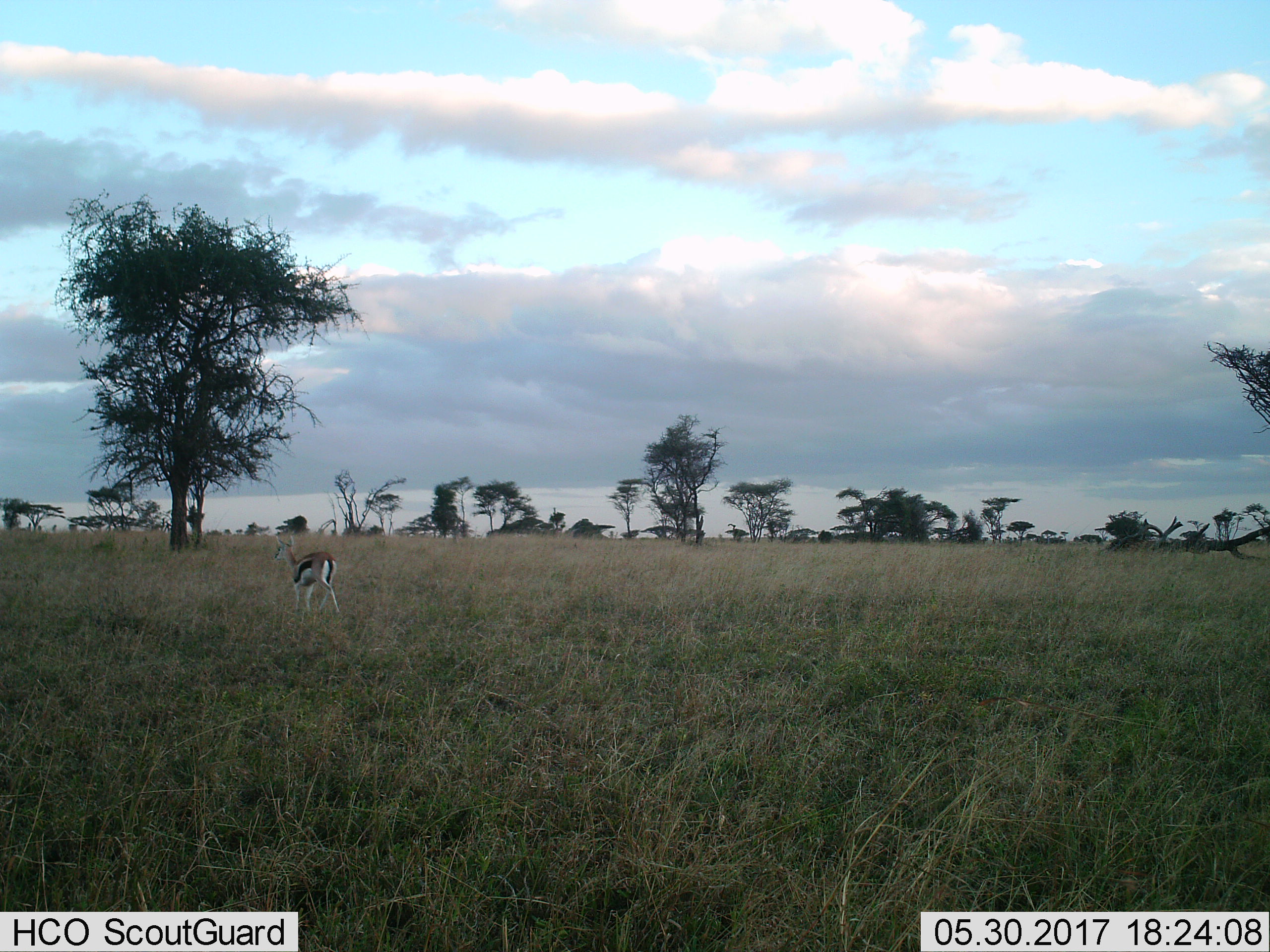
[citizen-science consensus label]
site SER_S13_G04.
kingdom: Animalia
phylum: Chordata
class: Mammalia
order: Artiodactyla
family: Bovidae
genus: Eudorcas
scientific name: Eudorcas thomsonii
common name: thomson's gazelle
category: gazellethomsons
Gazellethomsons (thomson's gazelle) (Eudorcas thomsonii), count 1. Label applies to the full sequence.